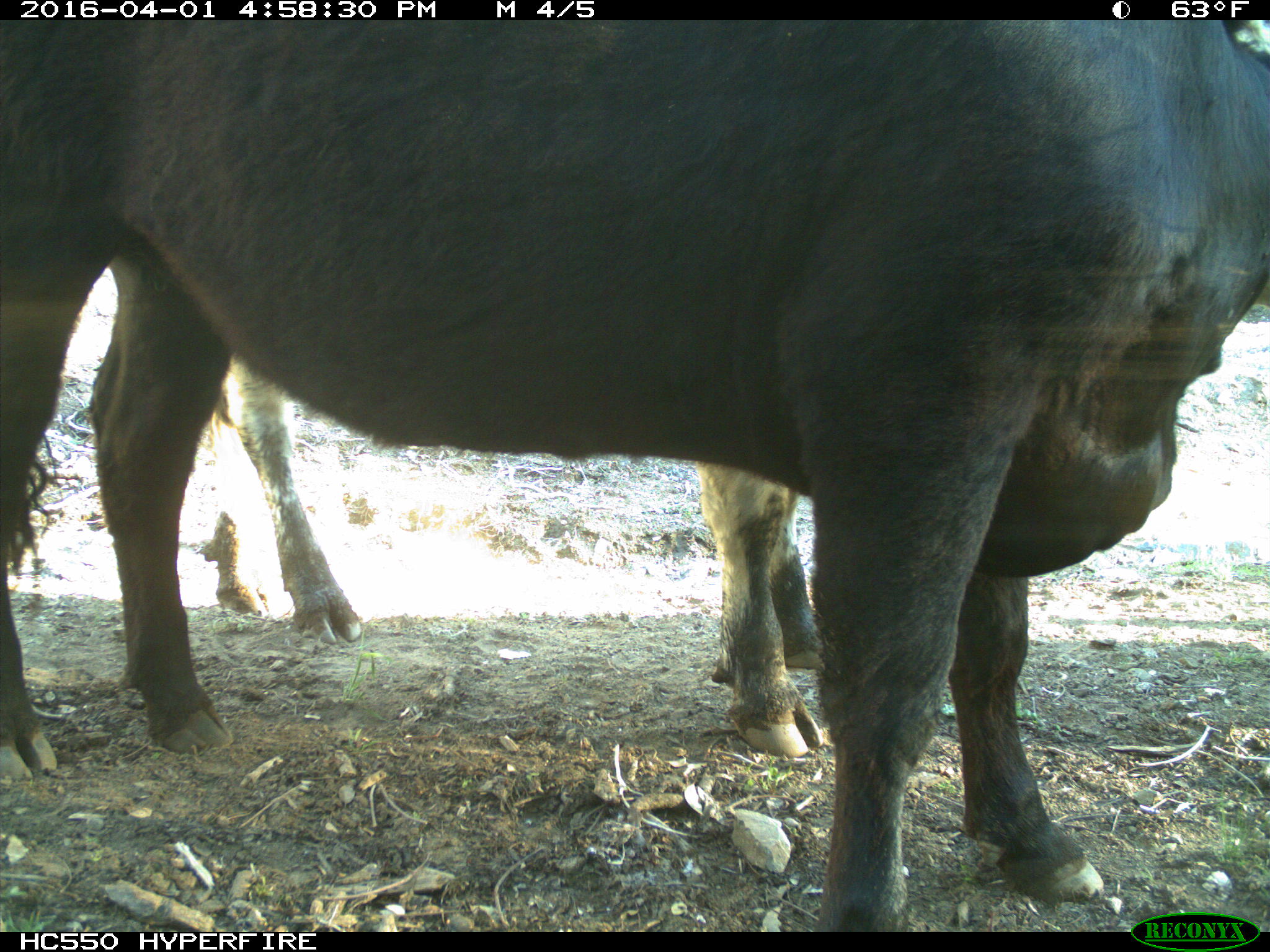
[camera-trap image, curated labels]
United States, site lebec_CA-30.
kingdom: Animalia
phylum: Chordata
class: Mammalia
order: Artiodactyla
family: Bovidae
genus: Bos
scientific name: Bos taurus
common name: domestic cow